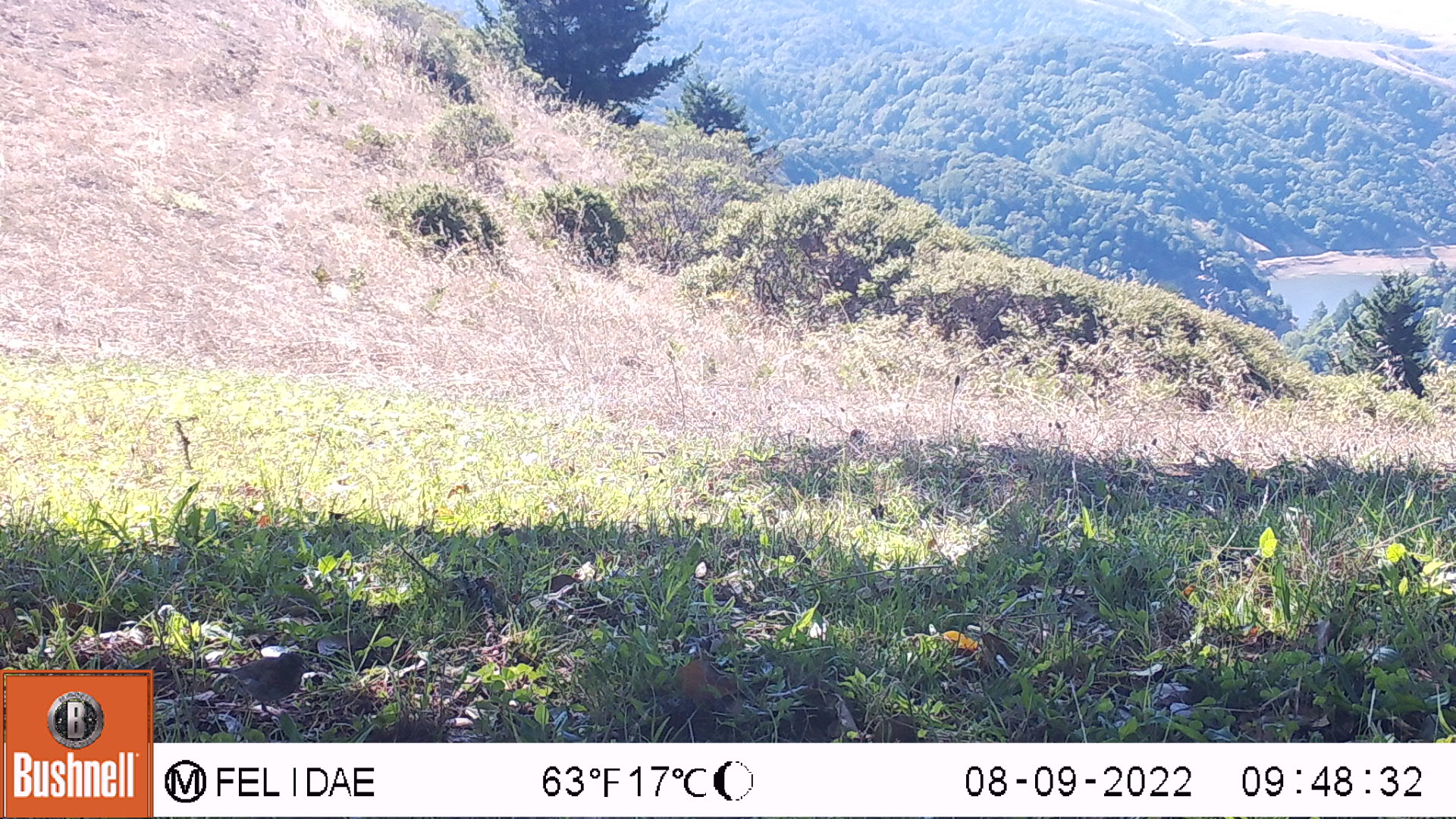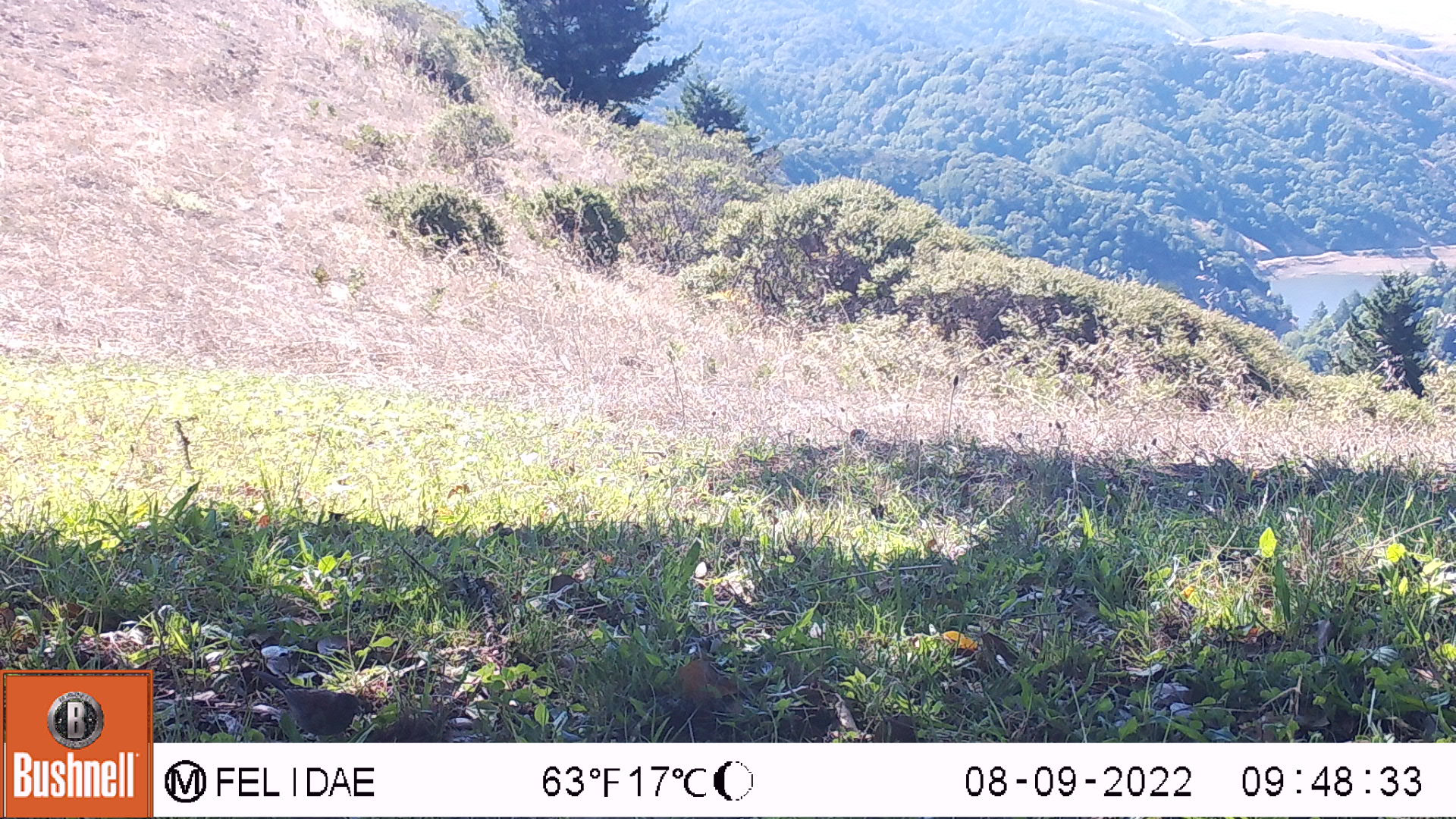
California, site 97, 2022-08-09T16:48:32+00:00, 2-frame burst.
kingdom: Animalia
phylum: Chordata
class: Aves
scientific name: Aves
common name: bird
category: unknown bird